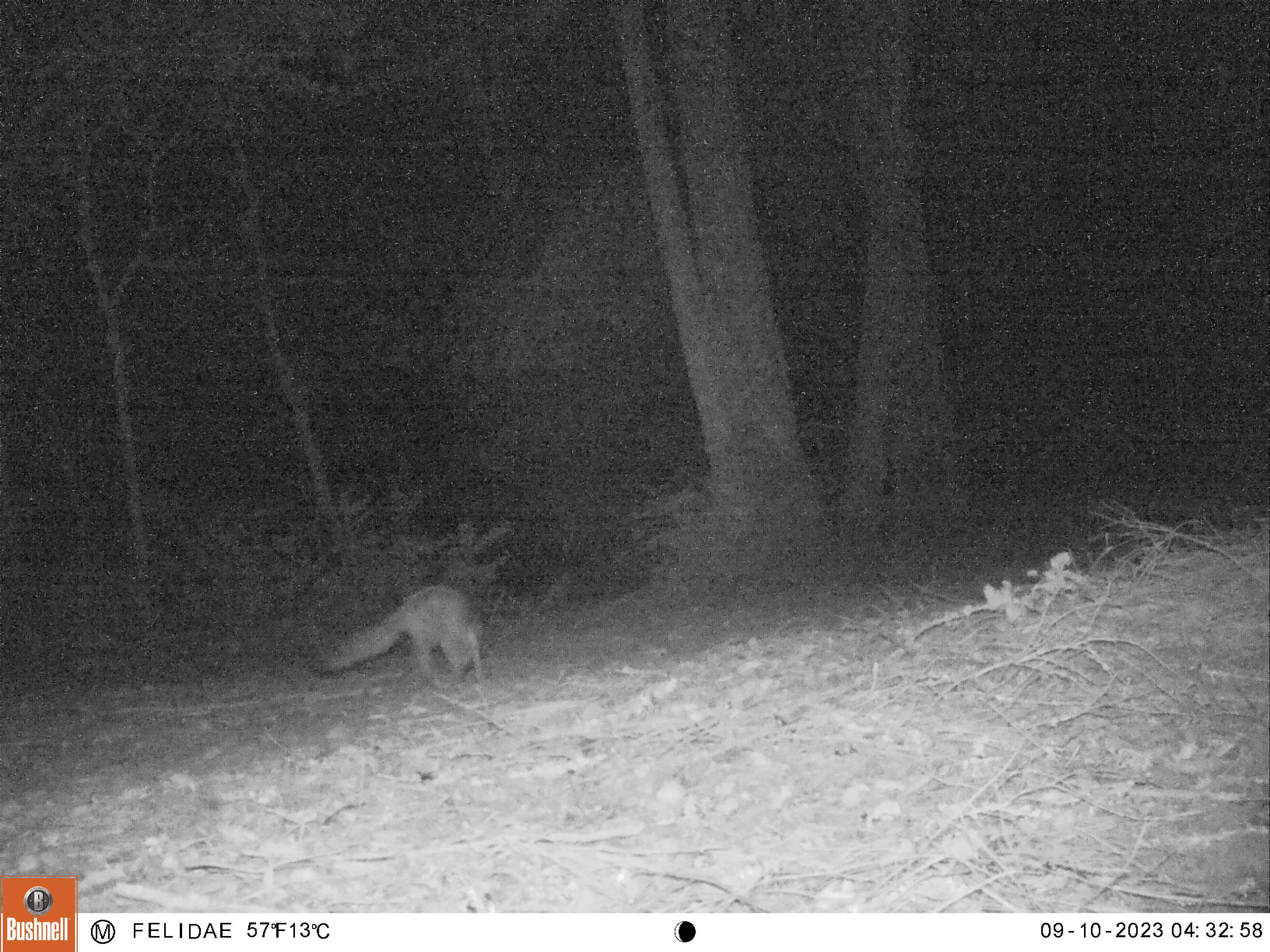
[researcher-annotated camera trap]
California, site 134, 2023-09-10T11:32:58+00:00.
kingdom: Animalia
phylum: Chordata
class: Mammalia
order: Carnivora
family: Canidae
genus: Urocyon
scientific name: Urocyon cinereoargenteus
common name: gray fox